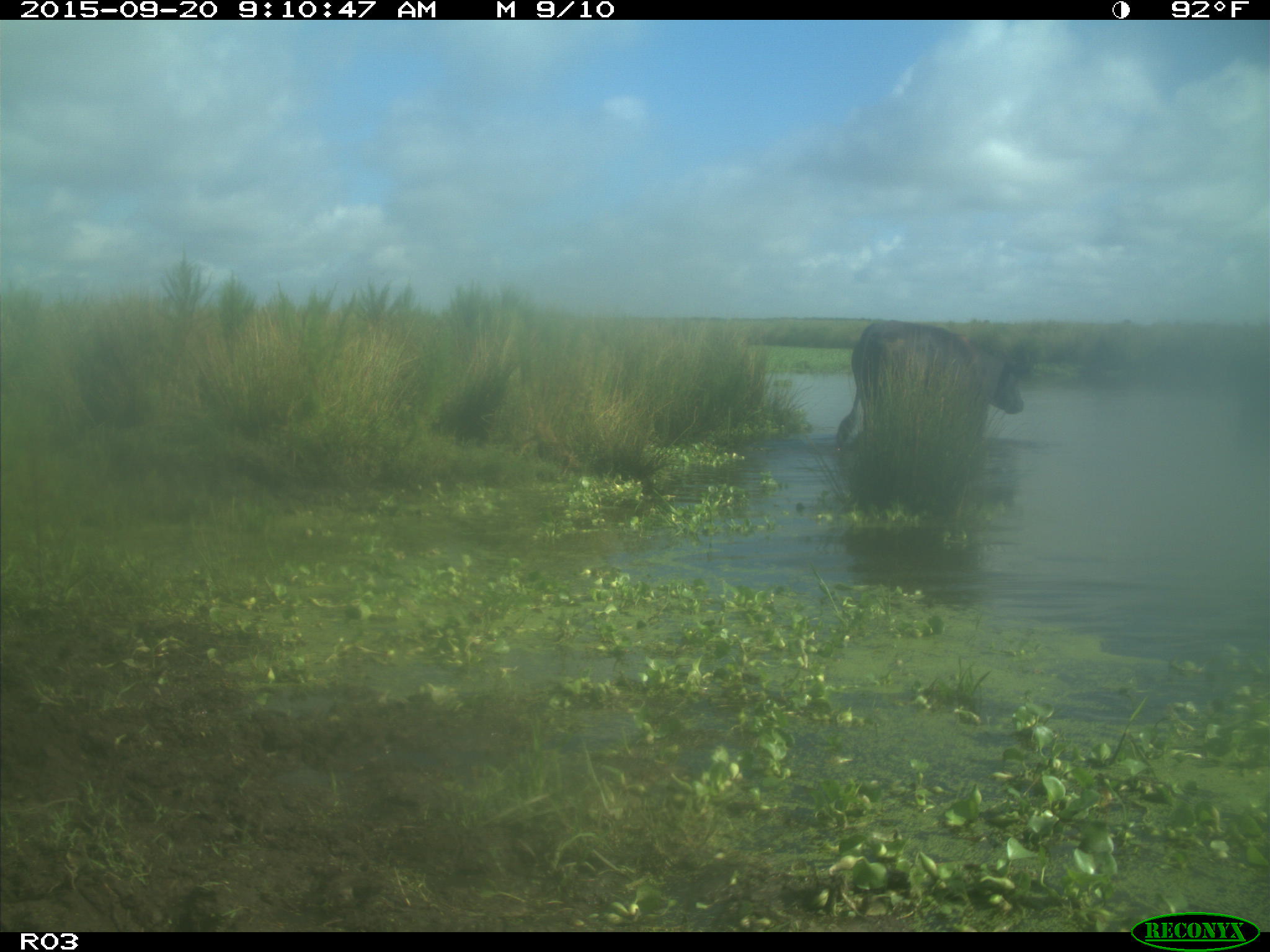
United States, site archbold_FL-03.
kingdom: Animalia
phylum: Chordata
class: Mammalia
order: Artiodactyla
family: Bovidae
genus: Bos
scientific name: Bos taurus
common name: domestic cow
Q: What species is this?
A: Bos taurus (domestic cow).